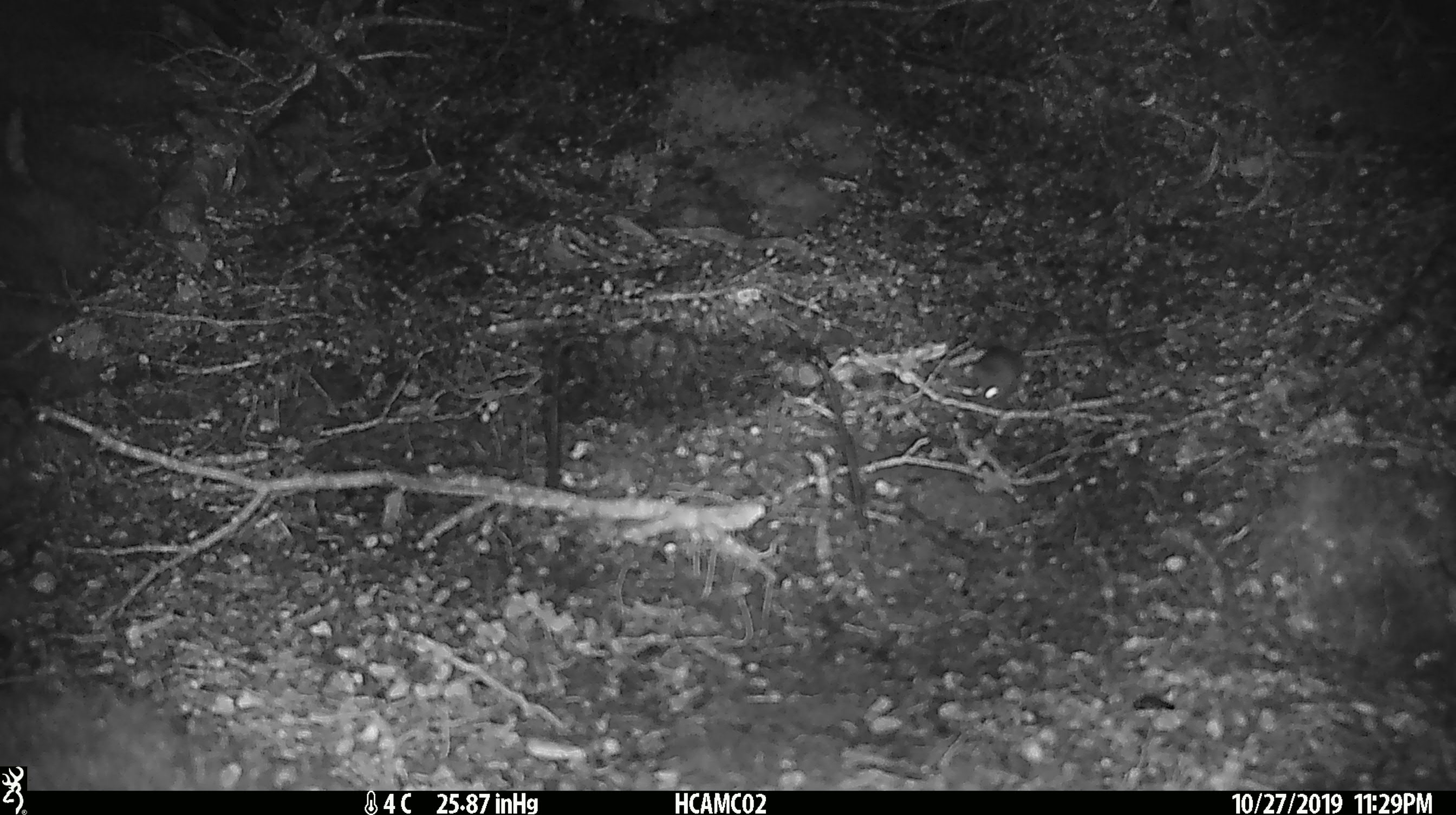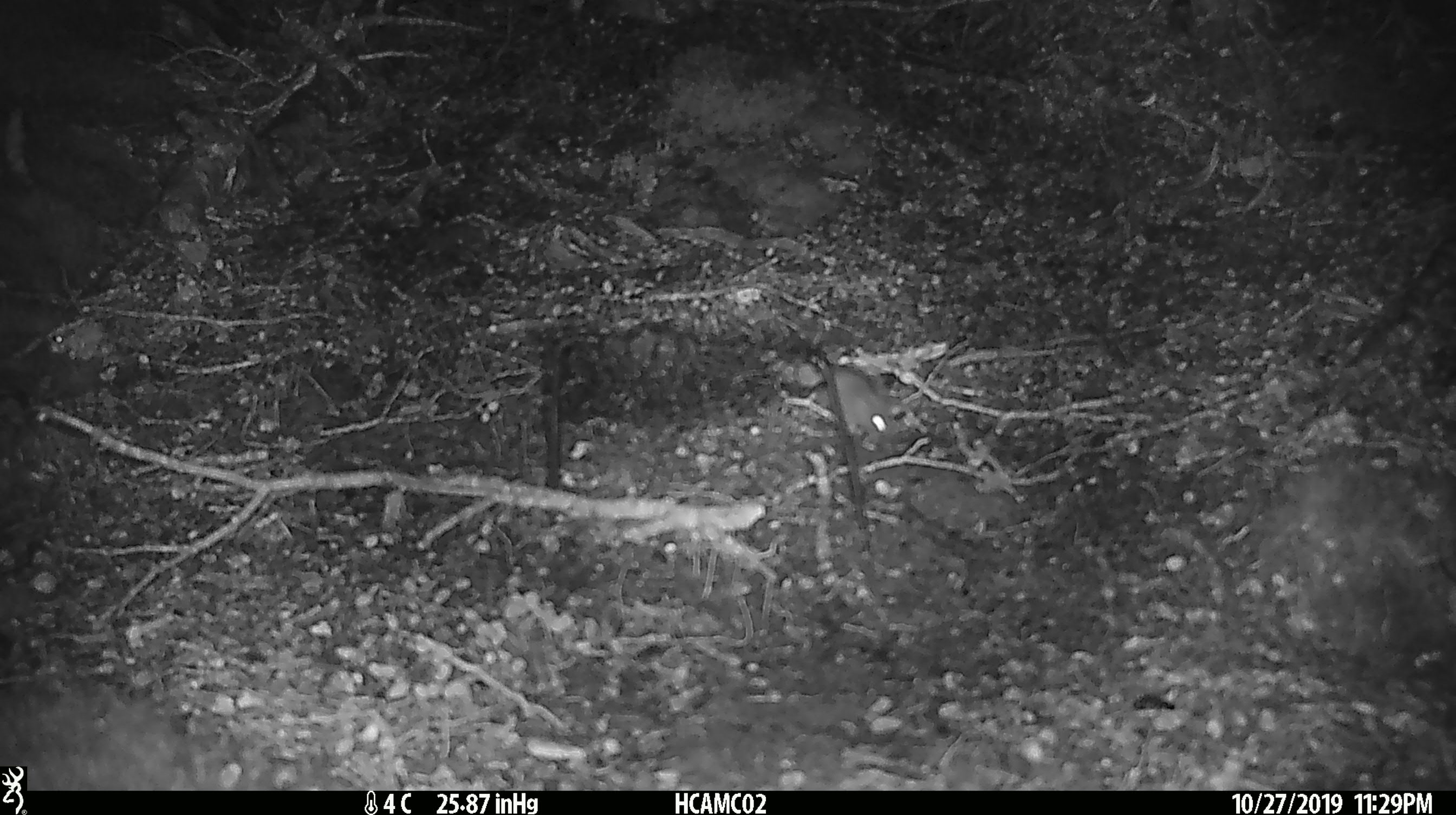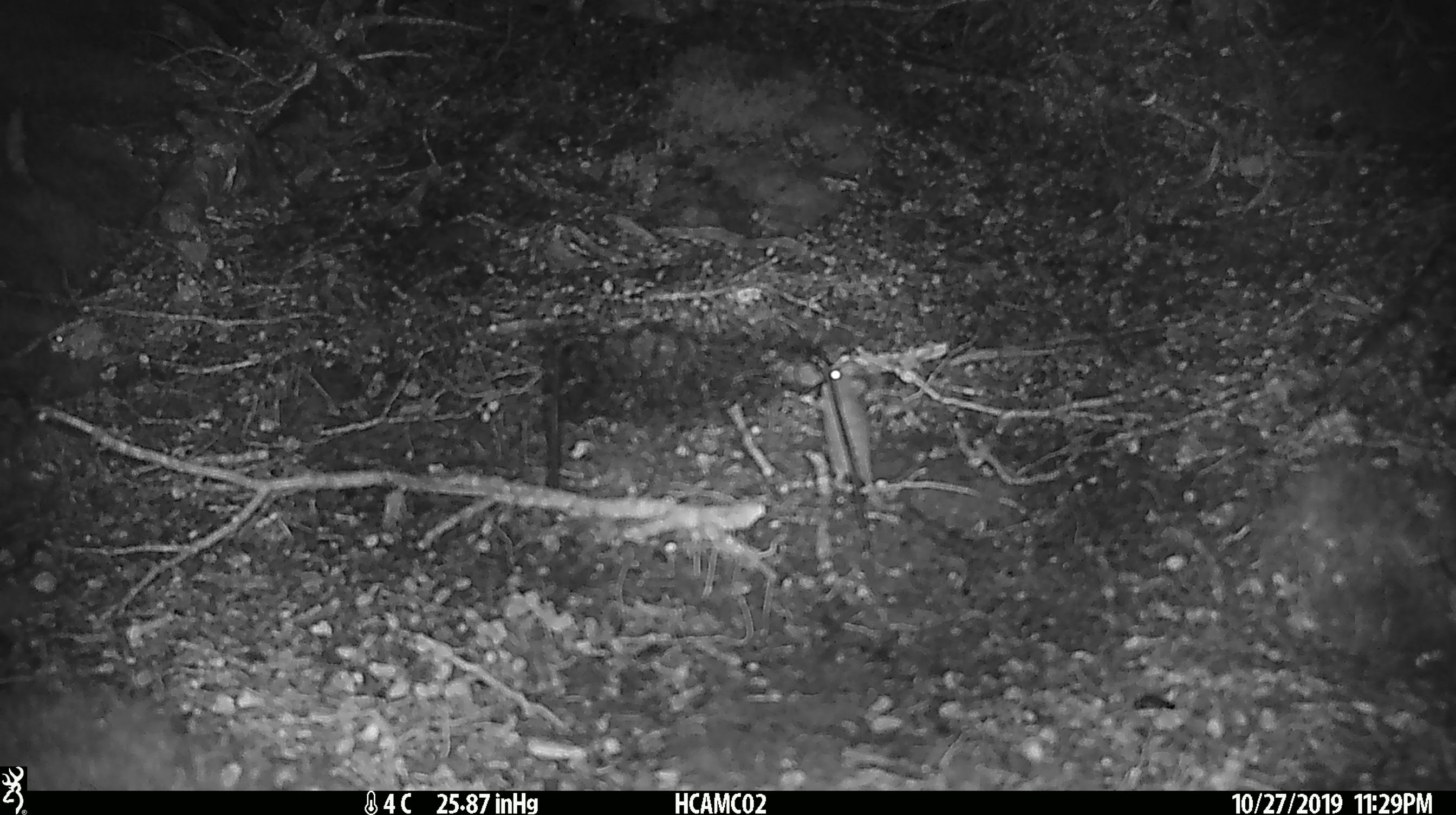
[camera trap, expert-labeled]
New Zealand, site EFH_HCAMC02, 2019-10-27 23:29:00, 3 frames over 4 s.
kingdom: Animalia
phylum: Chordata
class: Mammalia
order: Rodentia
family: Muridae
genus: Mus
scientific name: Mus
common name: mouse